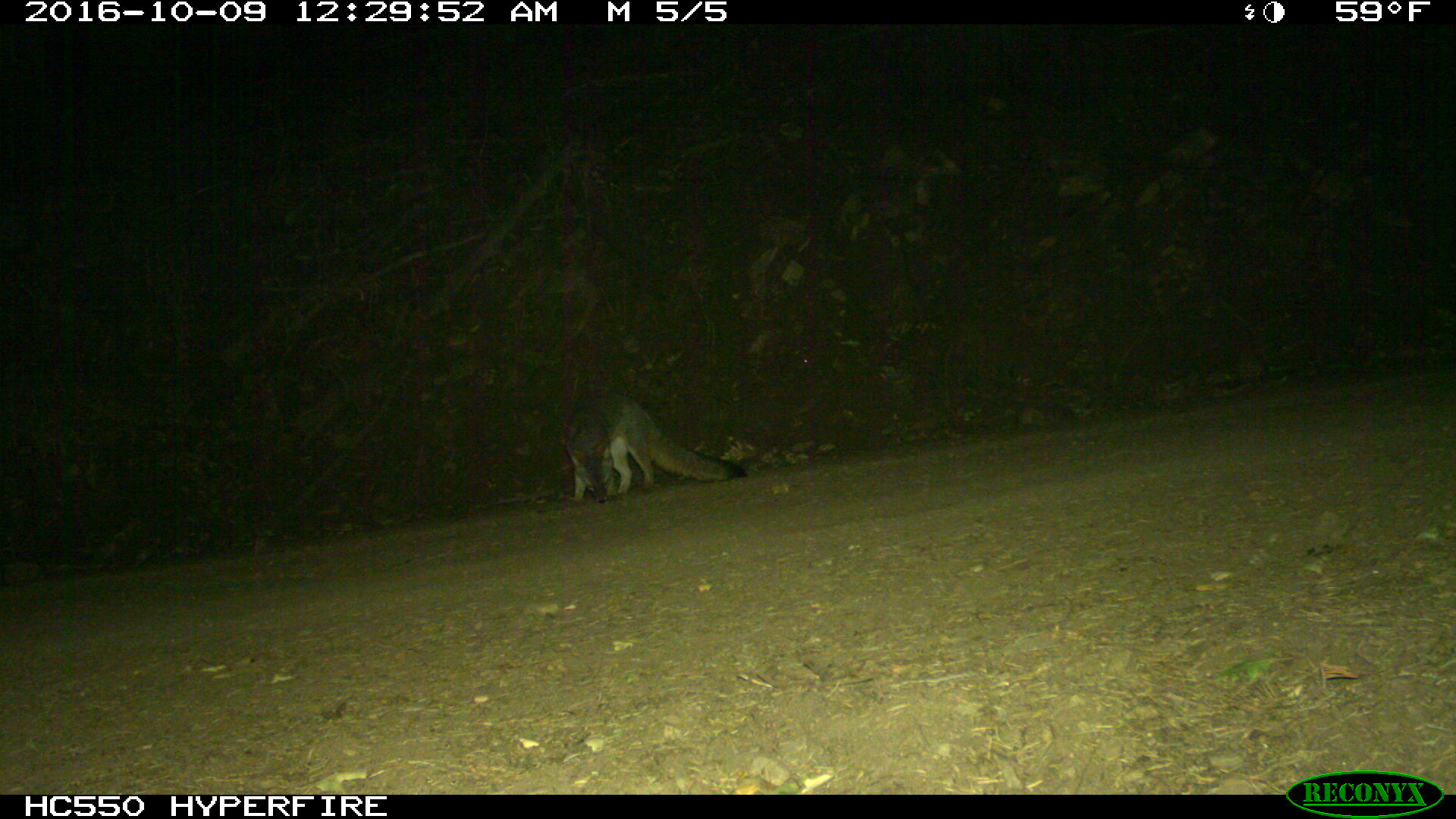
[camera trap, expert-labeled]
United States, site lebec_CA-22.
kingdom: Animalia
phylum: Chordata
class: Mammalia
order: Carnivora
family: Canidae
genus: Urocyon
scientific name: Urocyon cinereoargenteus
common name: gray fox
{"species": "Urocyon cinereoargenteus (gray fox)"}